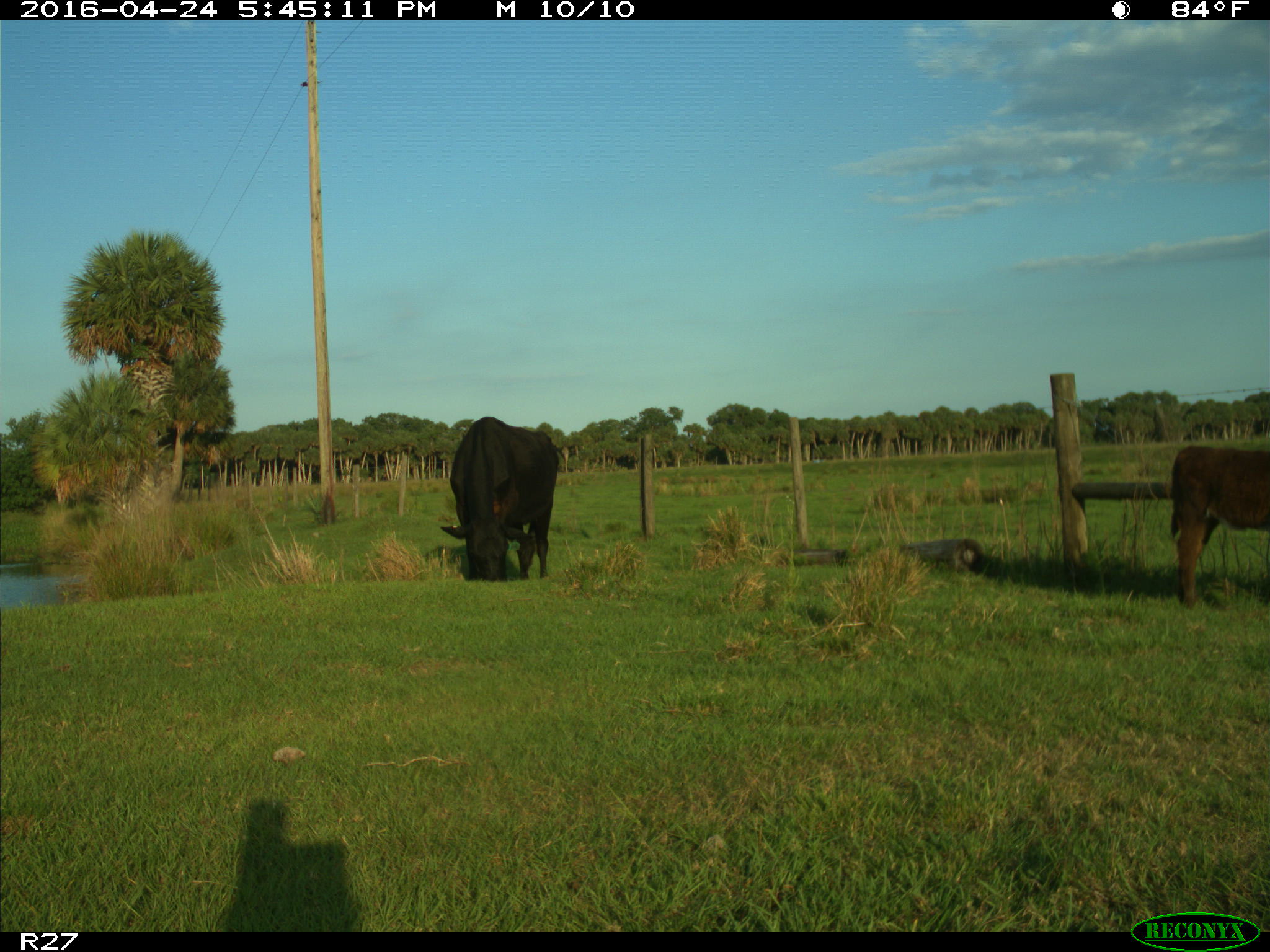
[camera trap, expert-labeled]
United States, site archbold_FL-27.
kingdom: Animalia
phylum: Chordata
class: Mammalia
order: Artiodactyla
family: Bovidae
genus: Bos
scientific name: Bos taurus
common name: domestic cow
Bos taurus (domestic cow).